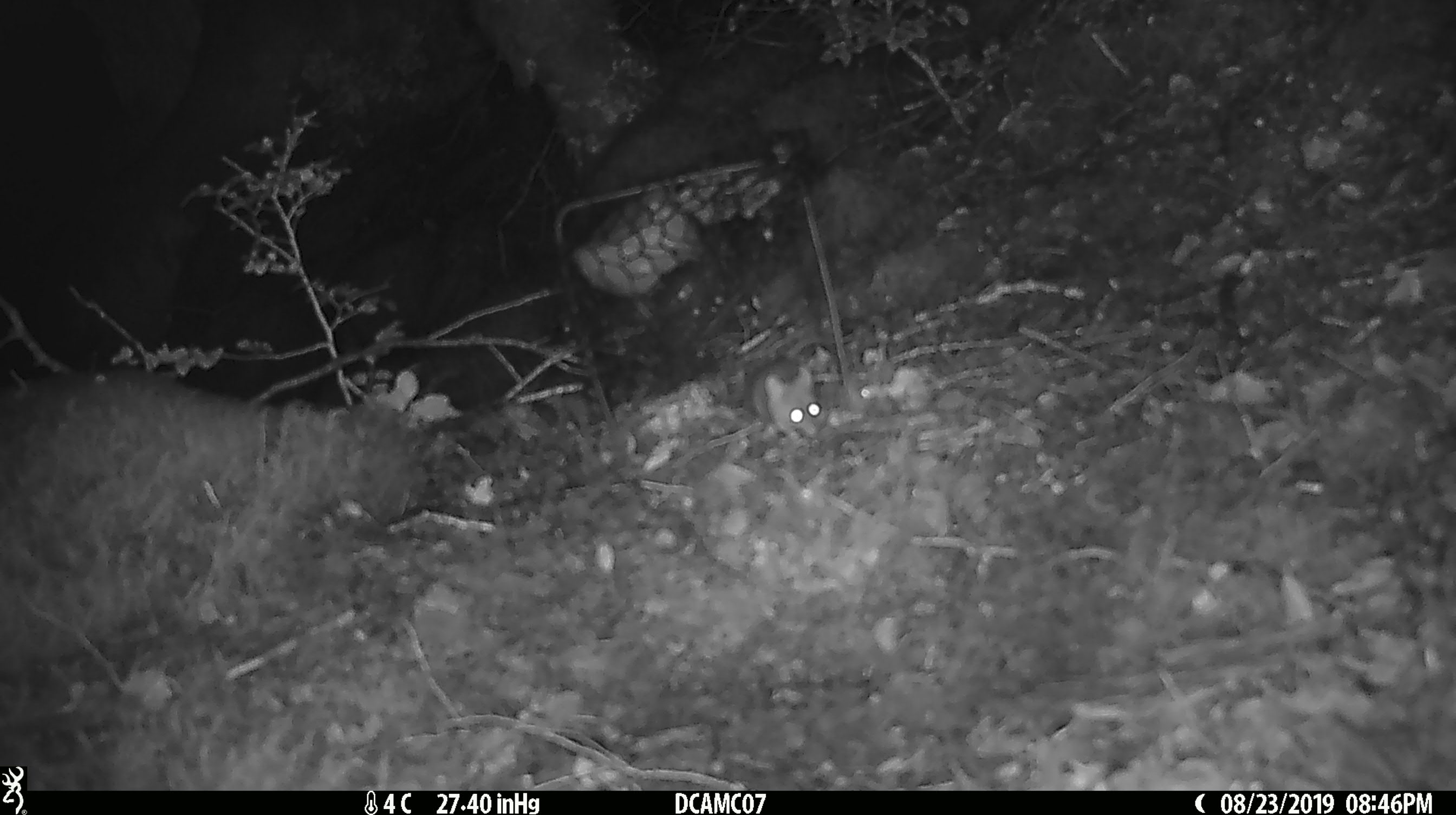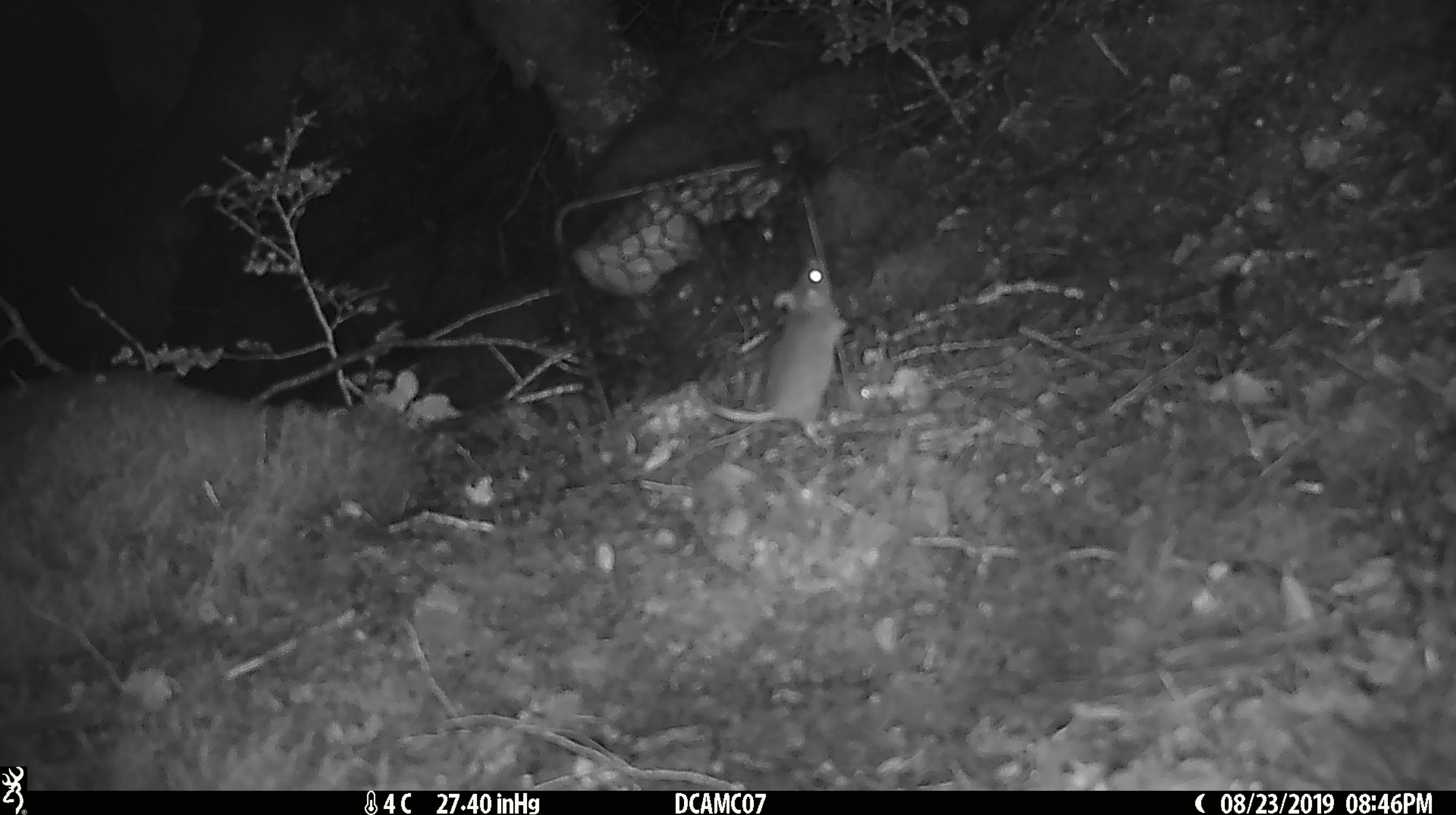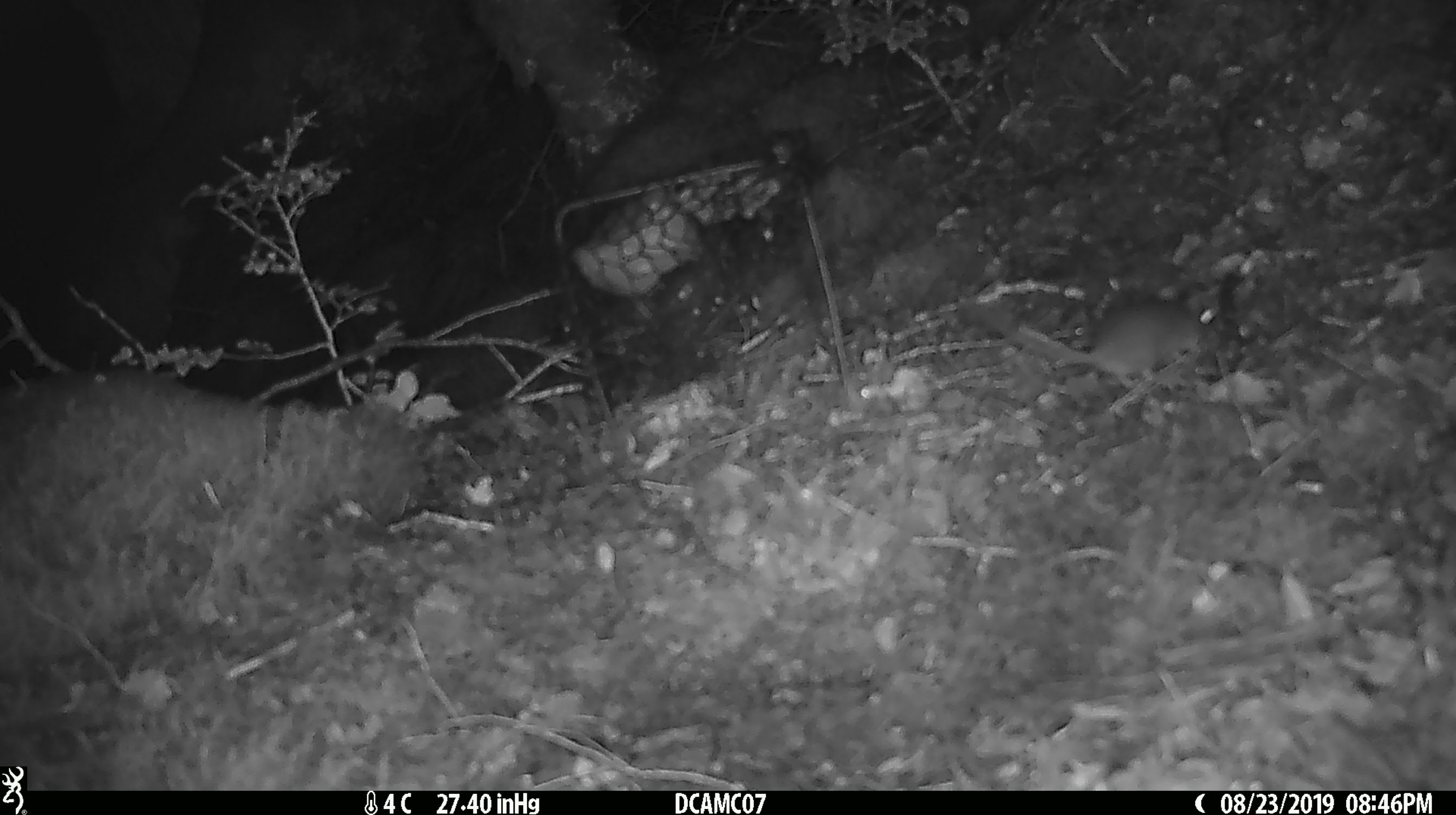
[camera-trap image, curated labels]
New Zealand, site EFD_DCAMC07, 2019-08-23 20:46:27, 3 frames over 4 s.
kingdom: Animalia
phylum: Chordata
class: Mammalia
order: Rodentia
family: Muridae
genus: Mus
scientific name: Mus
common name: mouse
Mouse (Mus).